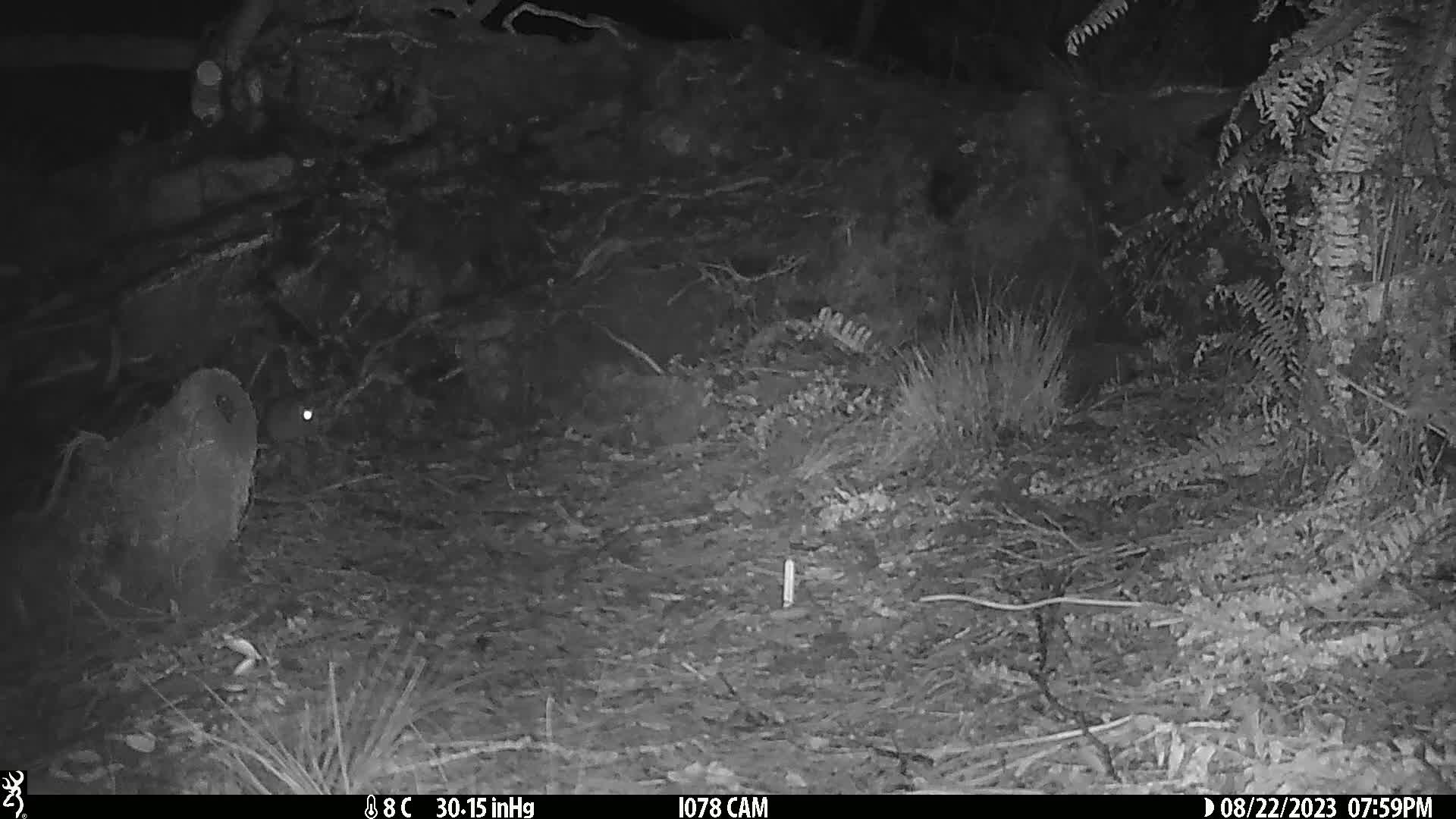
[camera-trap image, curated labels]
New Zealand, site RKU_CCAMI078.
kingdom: Animalia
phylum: Chordata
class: Mammalia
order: Rodentia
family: Muridae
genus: Rattus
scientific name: Rattus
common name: rat